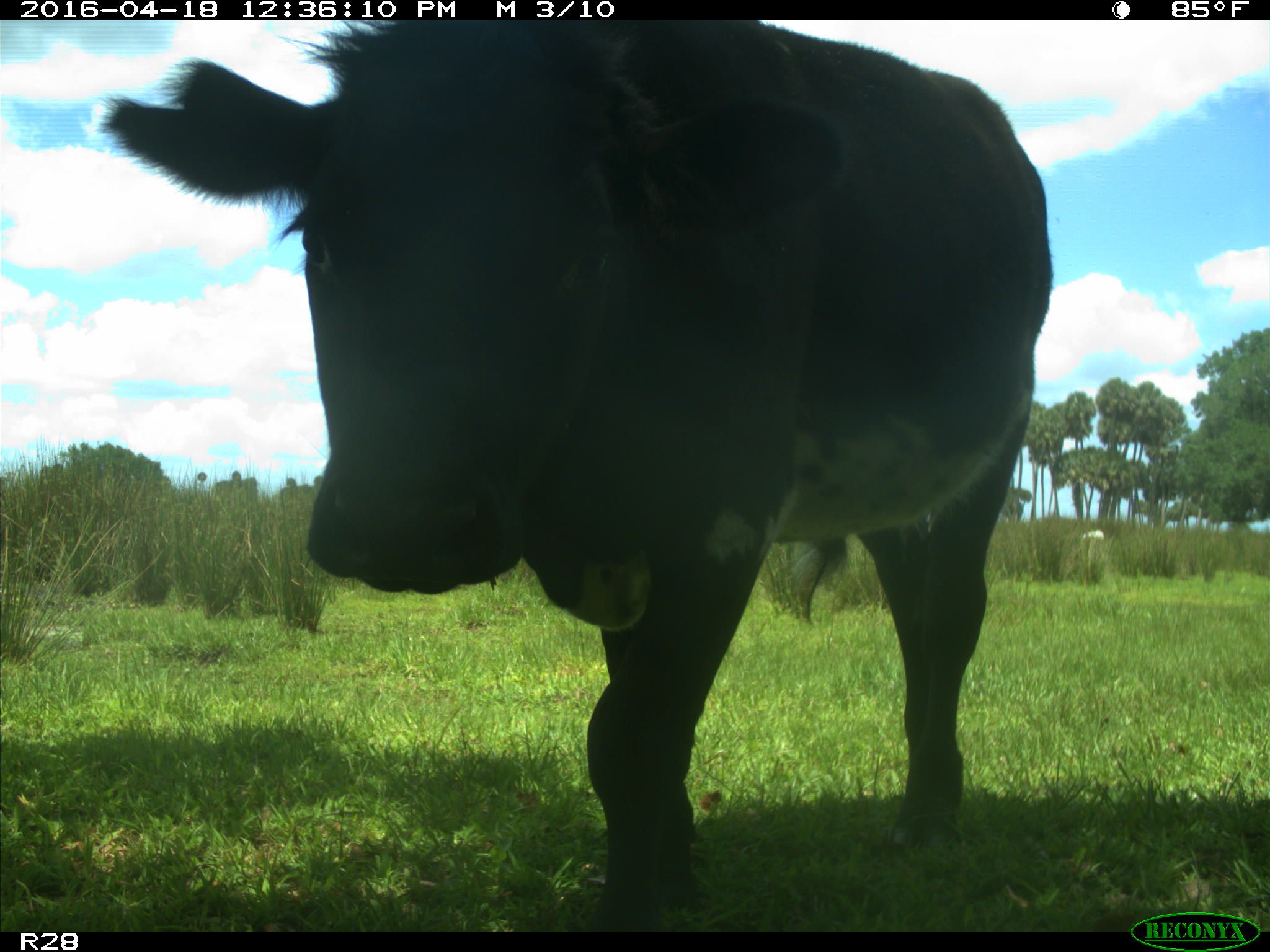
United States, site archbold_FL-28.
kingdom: Animalia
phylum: Chordata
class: Mammalia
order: Artiodactyla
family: Bovidae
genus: Bos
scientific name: Bos taurus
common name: domestic cow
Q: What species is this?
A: Bos taurus (domestic cow).